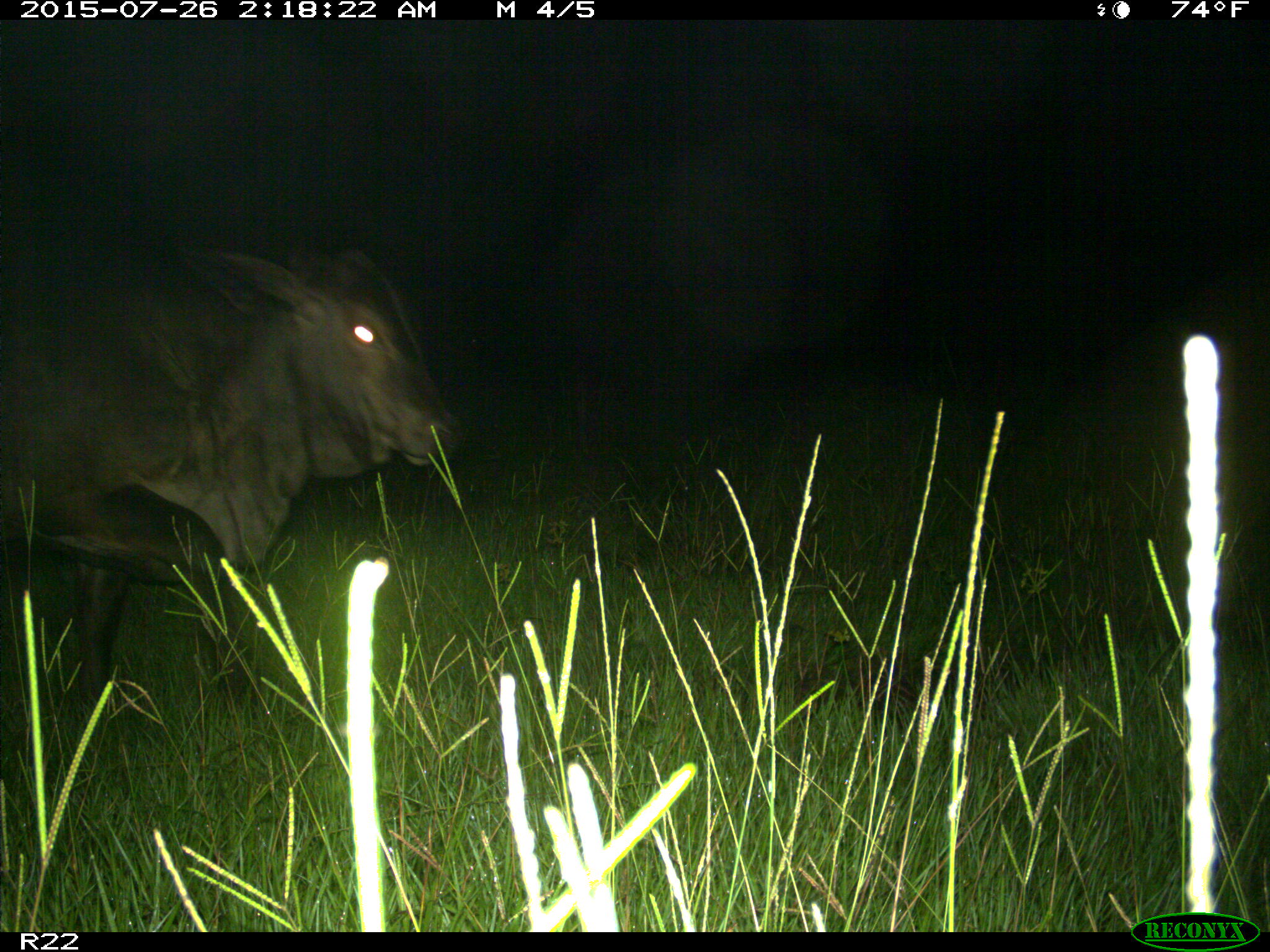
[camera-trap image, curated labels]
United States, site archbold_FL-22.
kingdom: Animalia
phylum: Chordata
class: Mammalia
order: Artiodactyla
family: Bovidae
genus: Bos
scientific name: Bos taurus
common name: domestic cow